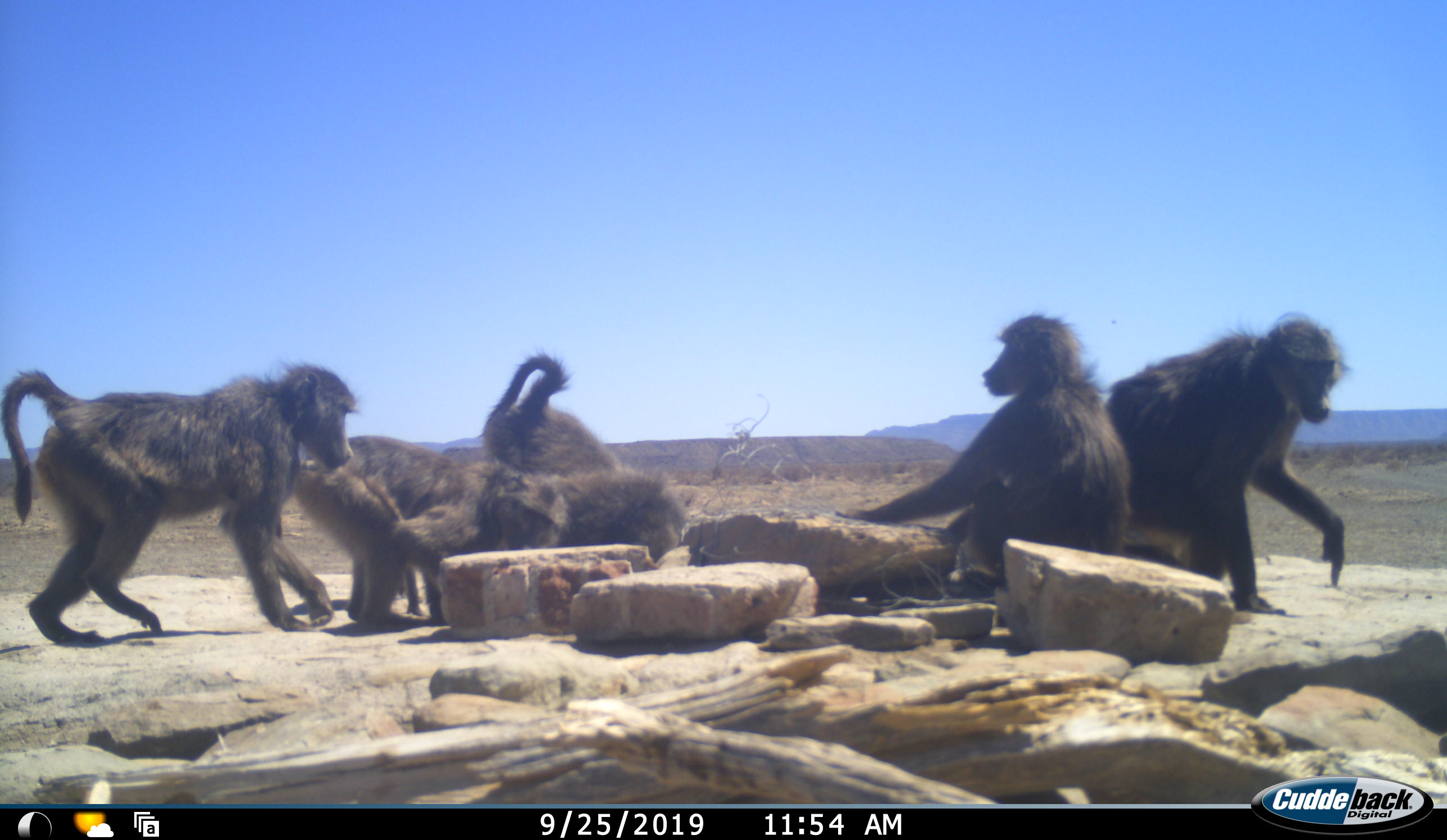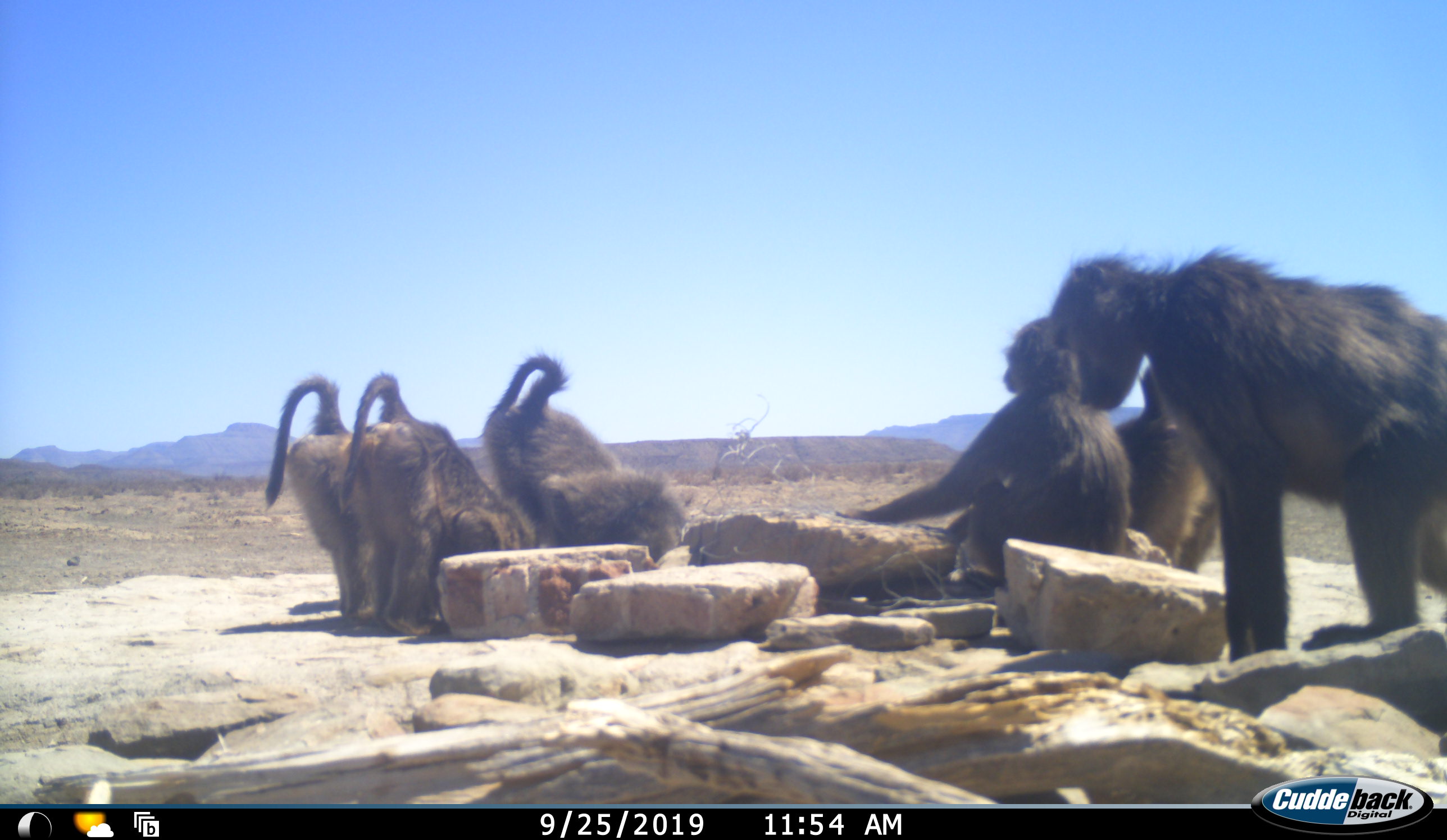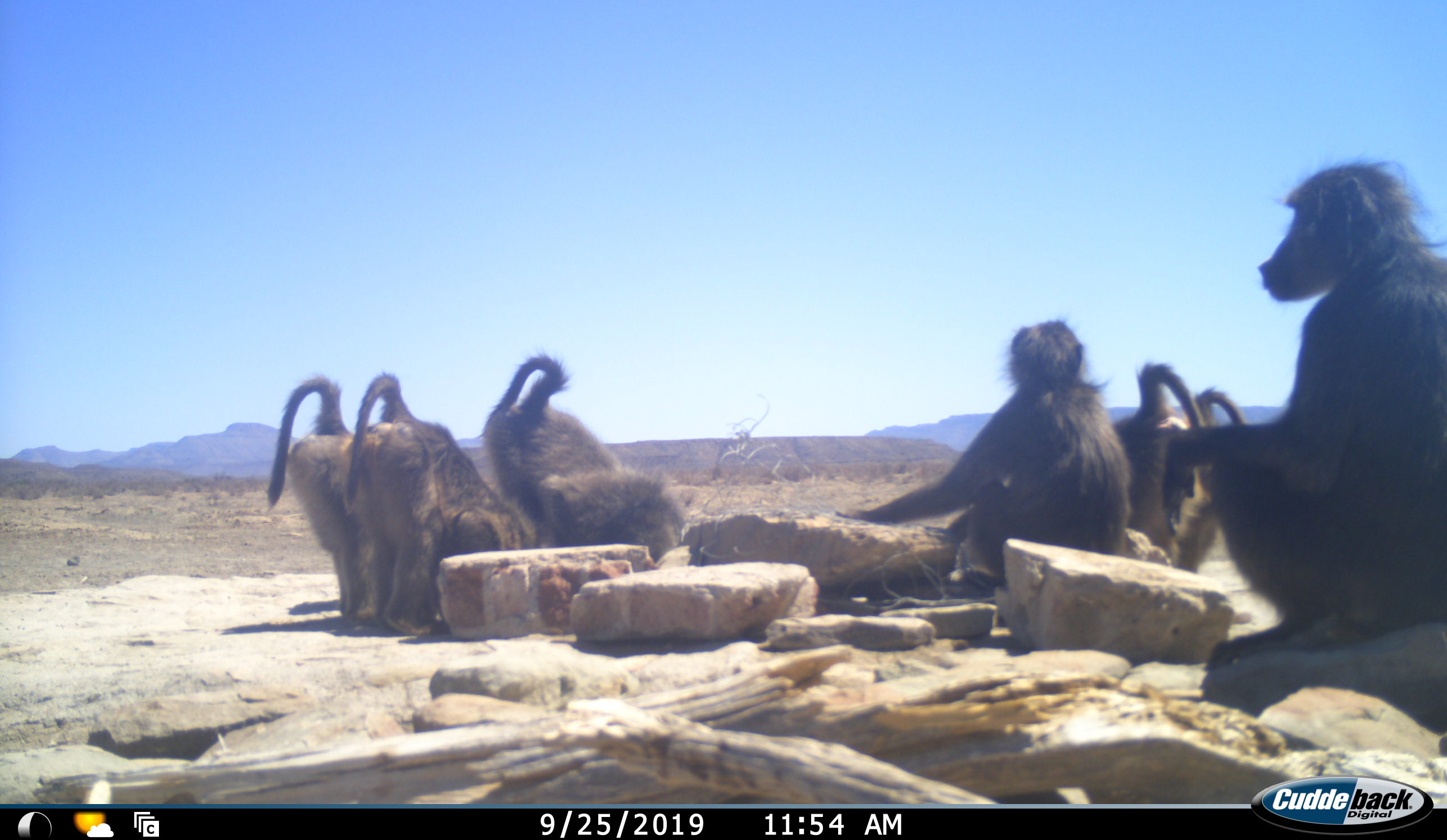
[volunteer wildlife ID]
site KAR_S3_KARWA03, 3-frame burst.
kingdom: Animalia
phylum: Chordata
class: Mammalia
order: Primates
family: Cercopithecidae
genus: Papio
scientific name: Papio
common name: baboon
Baboon (Papio), count 7. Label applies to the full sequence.